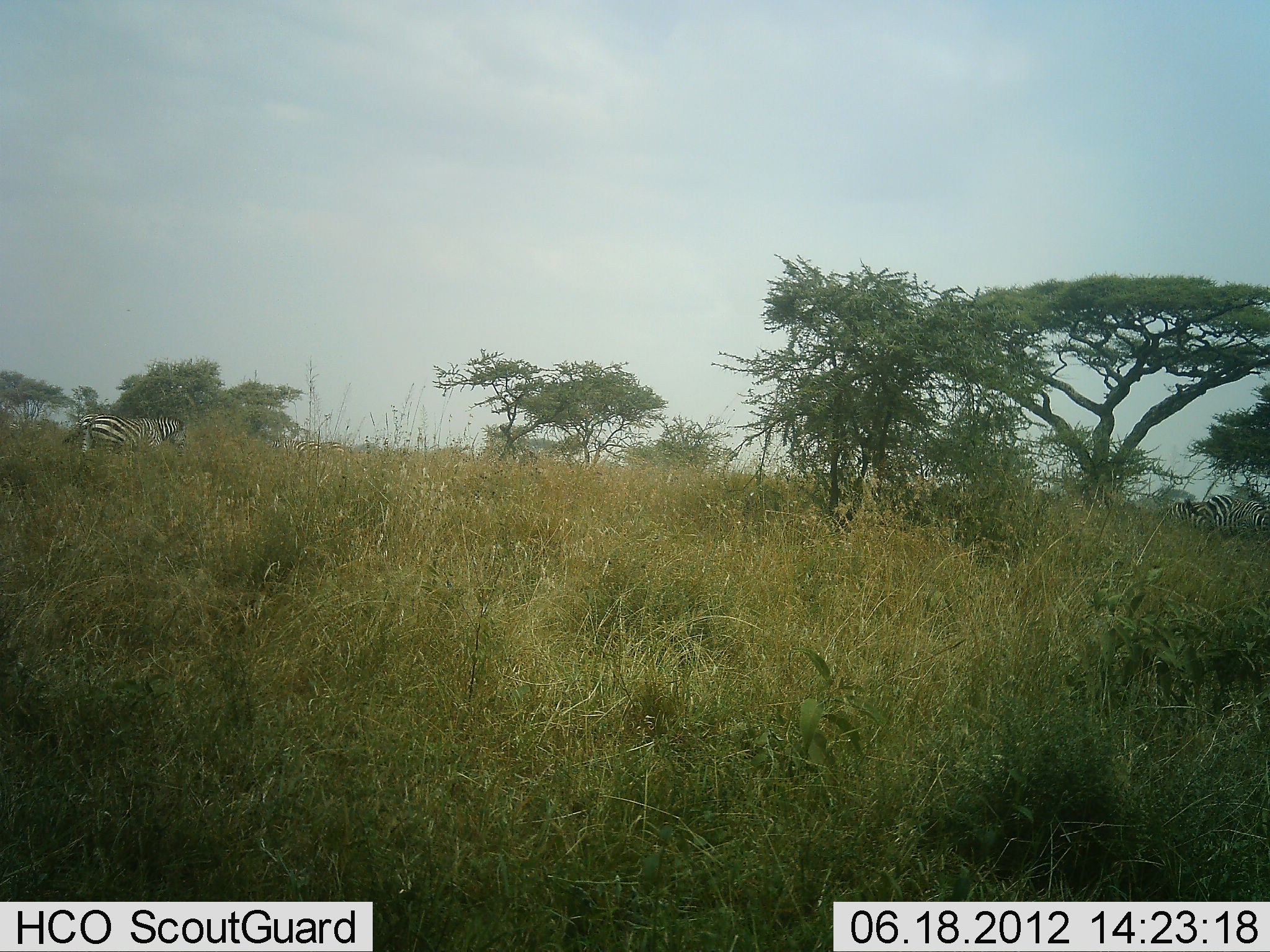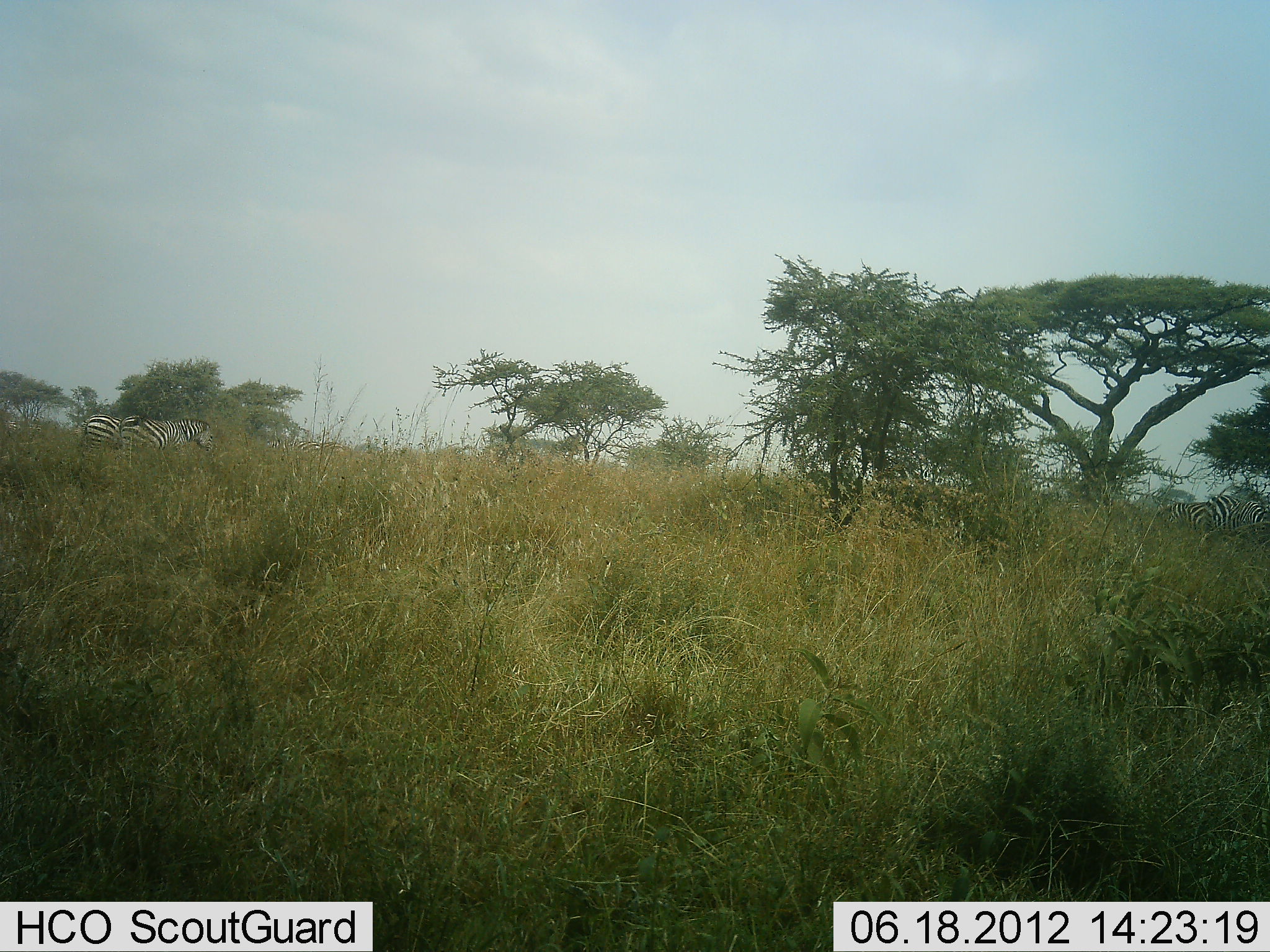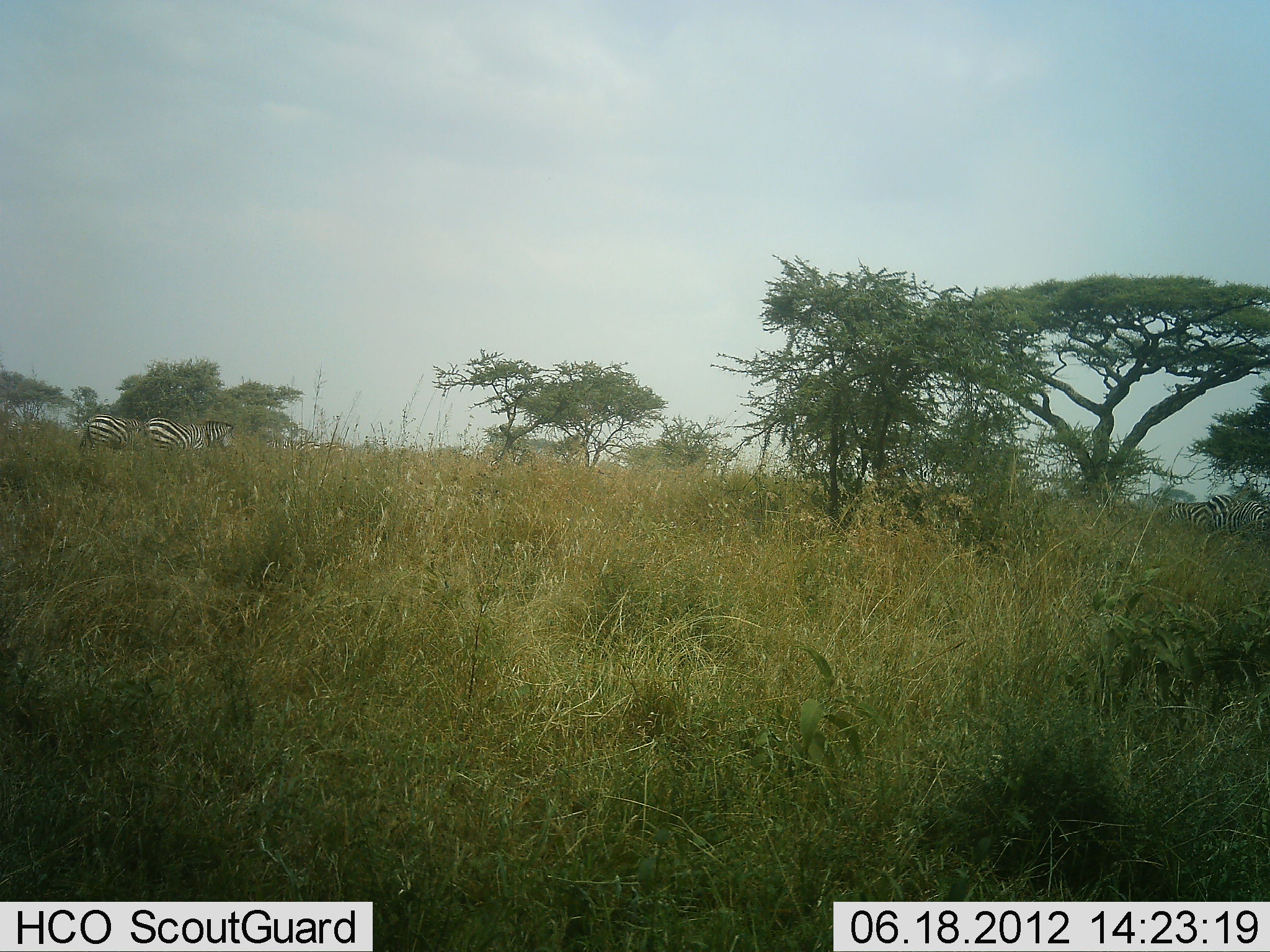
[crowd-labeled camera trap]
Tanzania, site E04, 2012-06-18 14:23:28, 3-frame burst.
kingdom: Animalia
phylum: Chordata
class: Mammalia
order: Perissodactyla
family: Equidae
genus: Equus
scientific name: Equus quagga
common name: plains zebra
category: zebra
Zebra (plains zebra) (Equus quagga), count 3. Behavior (volunteer vote fractions): standing 50%, resting 0%, moving 90%, interacting 0%. Young present (vote fraction): 0%. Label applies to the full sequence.